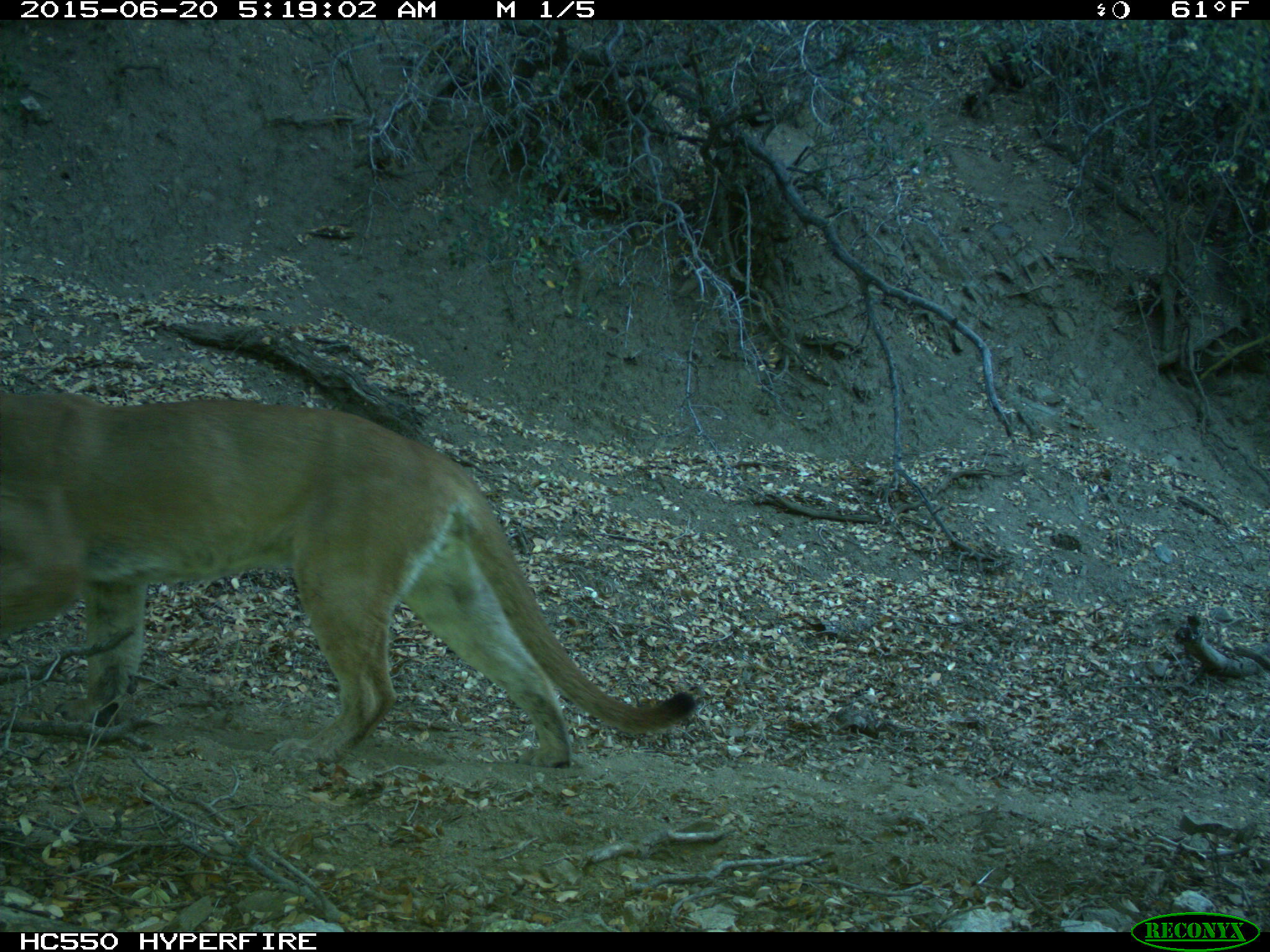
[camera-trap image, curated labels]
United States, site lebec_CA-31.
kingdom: Animalia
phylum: Chordata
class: Mammalia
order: Carnivora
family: Felidae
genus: Puma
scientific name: Puma concolor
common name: mountain lion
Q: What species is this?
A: Puma concolor (mountain lion).